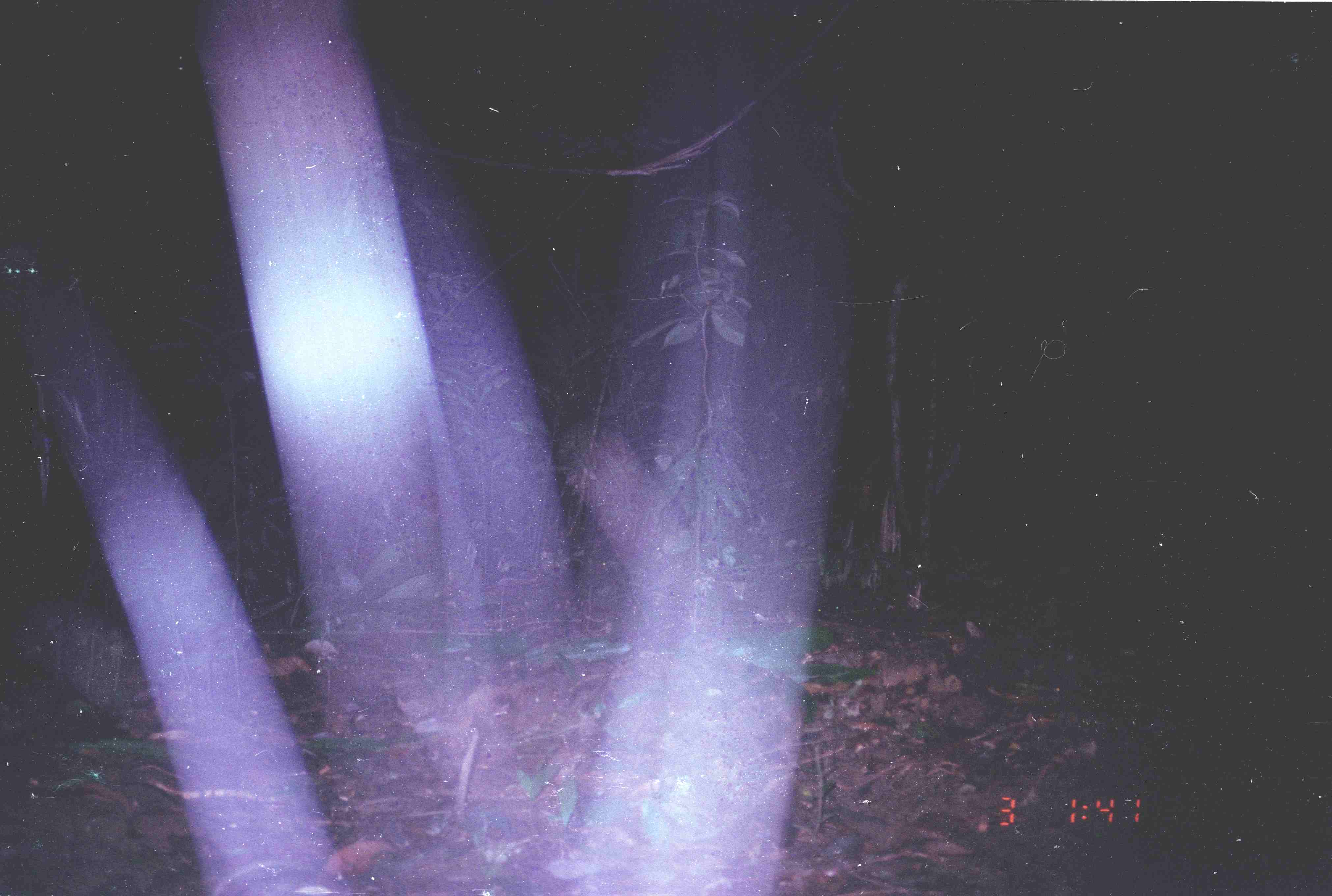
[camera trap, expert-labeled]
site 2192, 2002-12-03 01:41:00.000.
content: unidentified animal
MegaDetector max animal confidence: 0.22